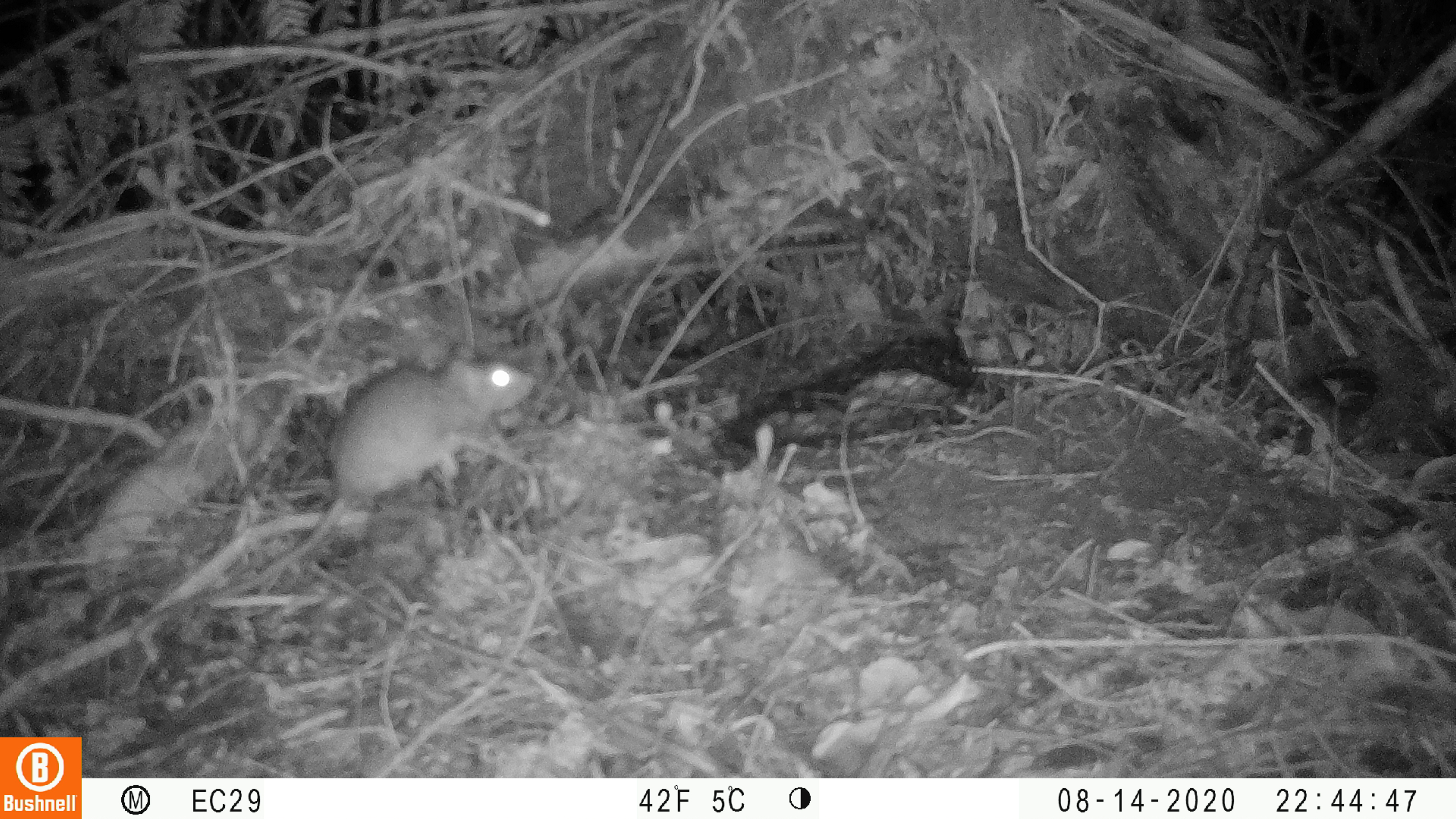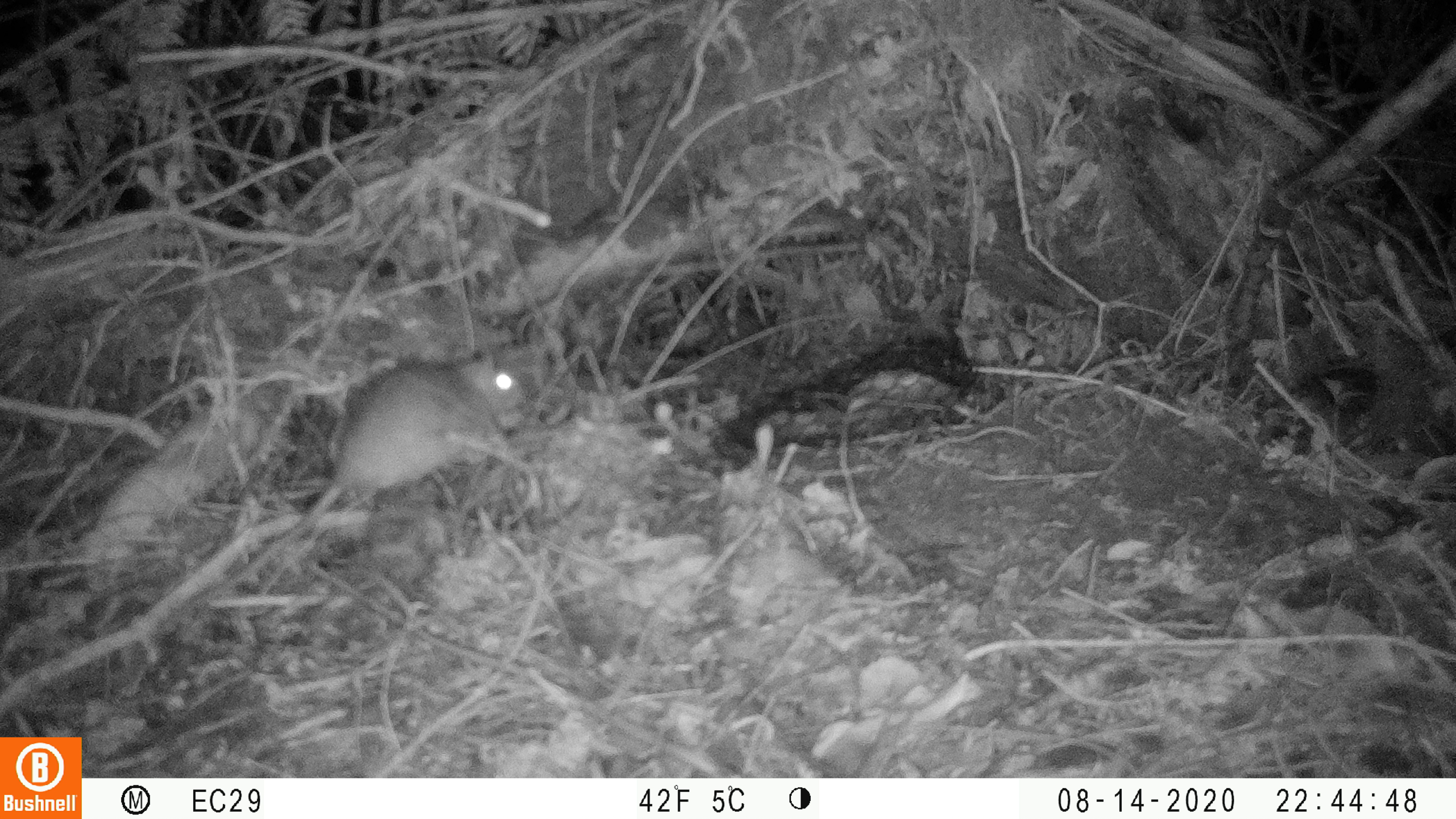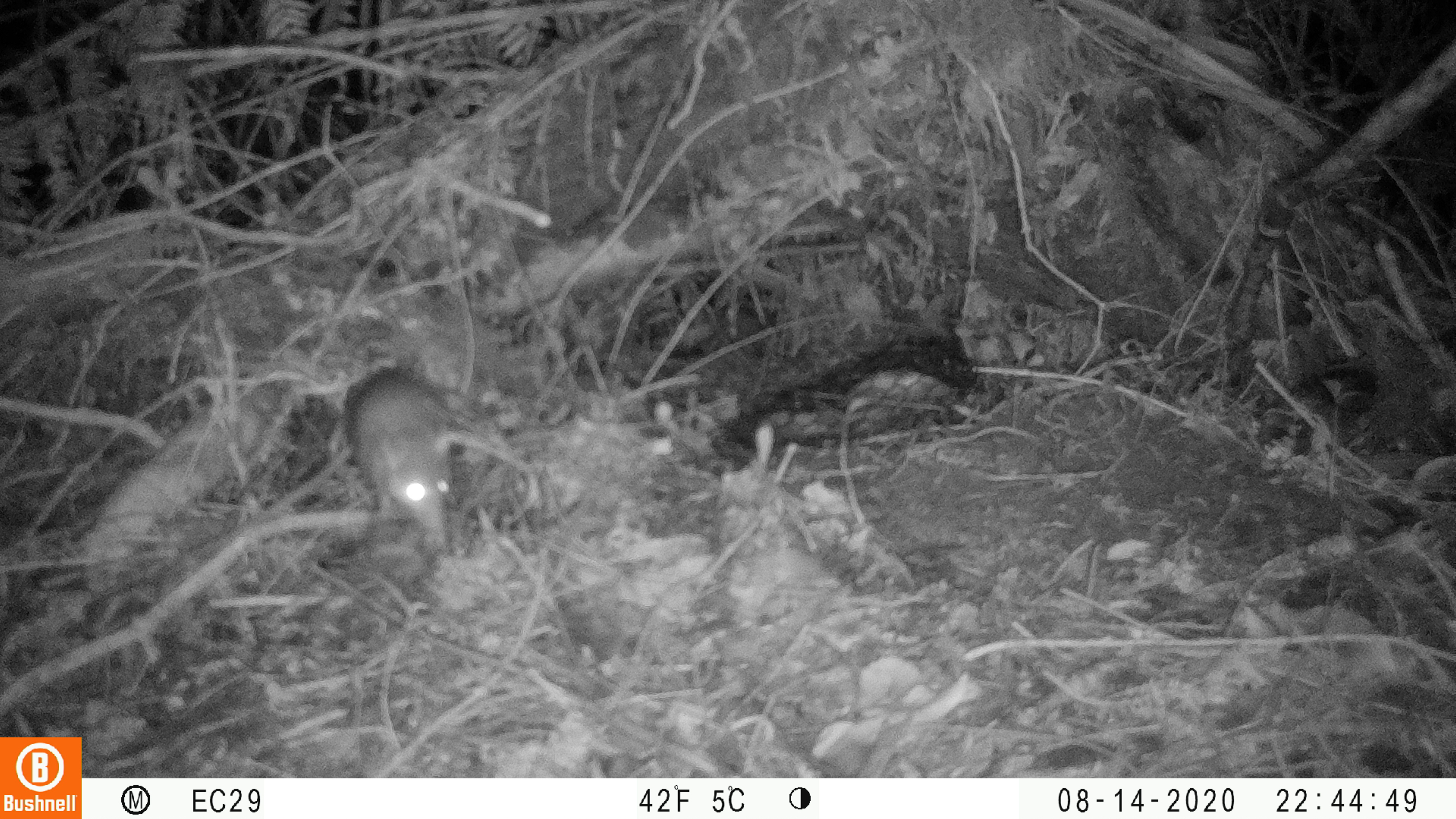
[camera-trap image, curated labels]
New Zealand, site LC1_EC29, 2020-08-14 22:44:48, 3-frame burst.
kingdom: Animalia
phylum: Chordata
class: Mammalia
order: Rodentia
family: Muridae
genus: Rattus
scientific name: Rattus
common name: rat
Rat (Rattus).